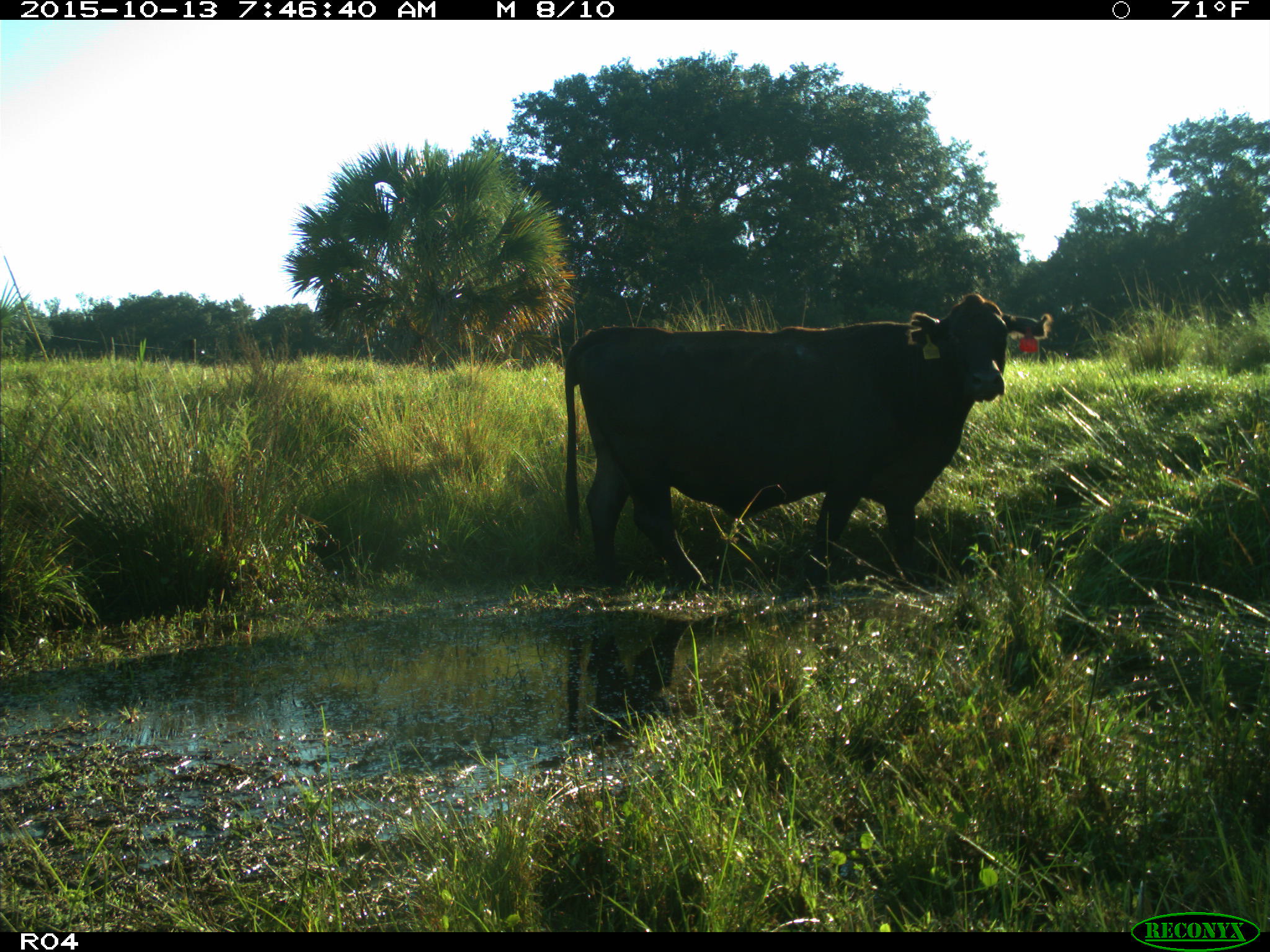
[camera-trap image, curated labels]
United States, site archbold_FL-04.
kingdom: Animalia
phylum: Chordata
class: Mammalia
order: Artiodactyla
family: Bovidae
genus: Bos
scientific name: Bos taurus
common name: domestic cow